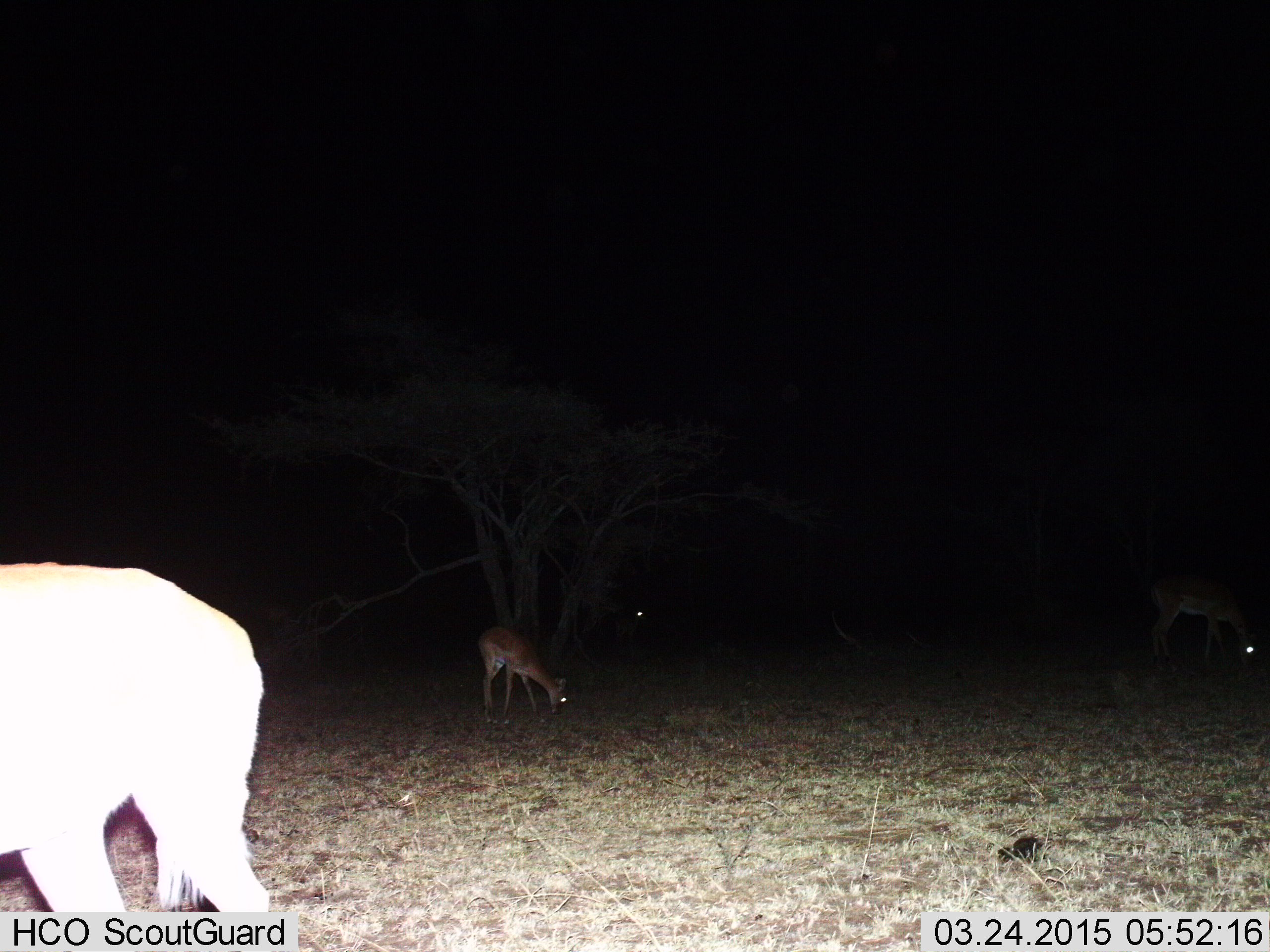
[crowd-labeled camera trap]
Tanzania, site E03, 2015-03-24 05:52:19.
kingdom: Animalia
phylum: Chordata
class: Mammalia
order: Artiodactyla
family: Bovidae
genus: Aepyceros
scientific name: Aepyceros melampus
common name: impala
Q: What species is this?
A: Impala (Aepyceros melampus).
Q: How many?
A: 3.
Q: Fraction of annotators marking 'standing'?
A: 30%.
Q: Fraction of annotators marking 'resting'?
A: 0%.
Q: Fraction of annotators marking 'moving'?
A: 20%.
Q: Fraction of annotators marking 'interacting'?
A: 0%.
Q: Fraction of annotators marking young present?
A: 10%.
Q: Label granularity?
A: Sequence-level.